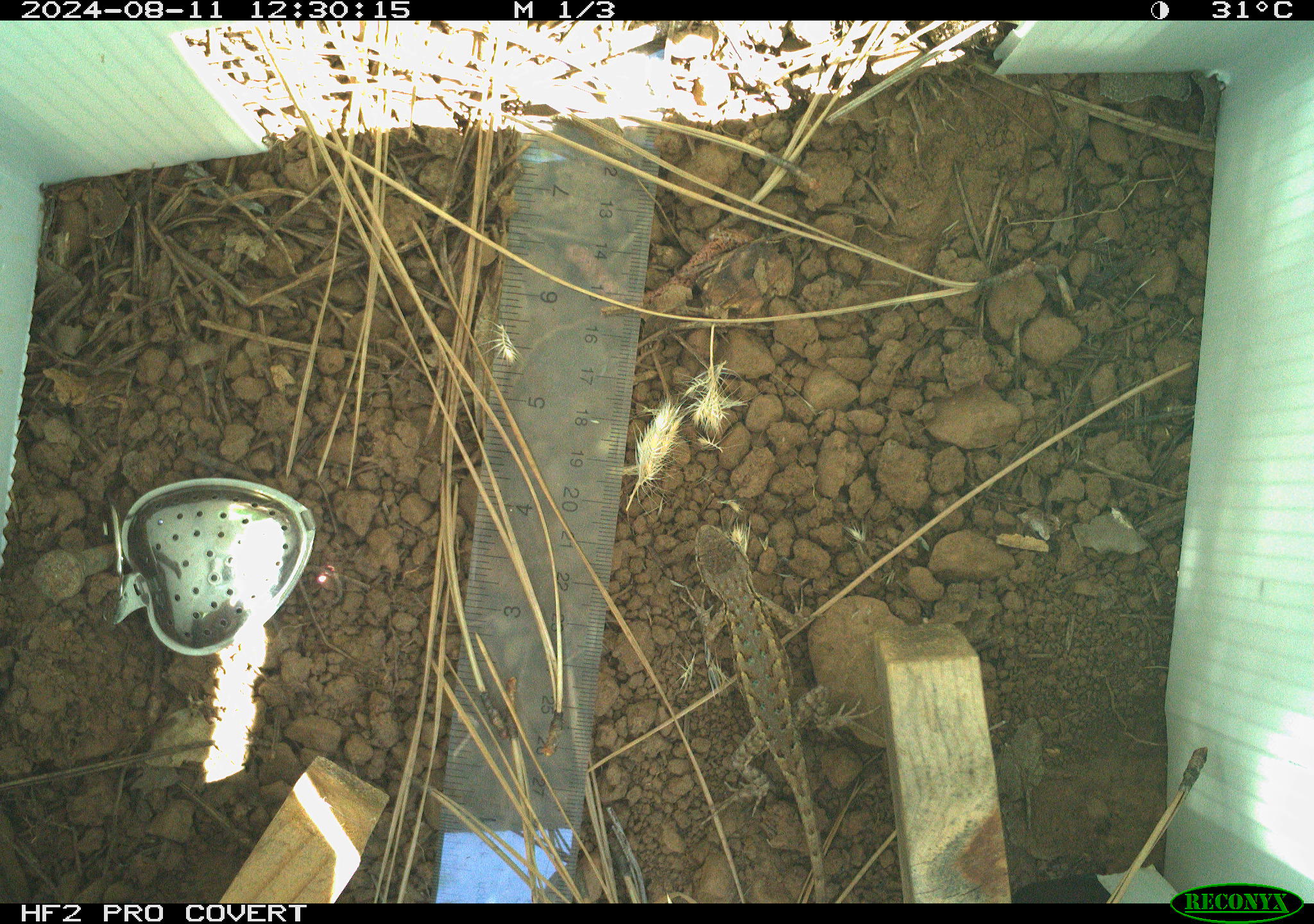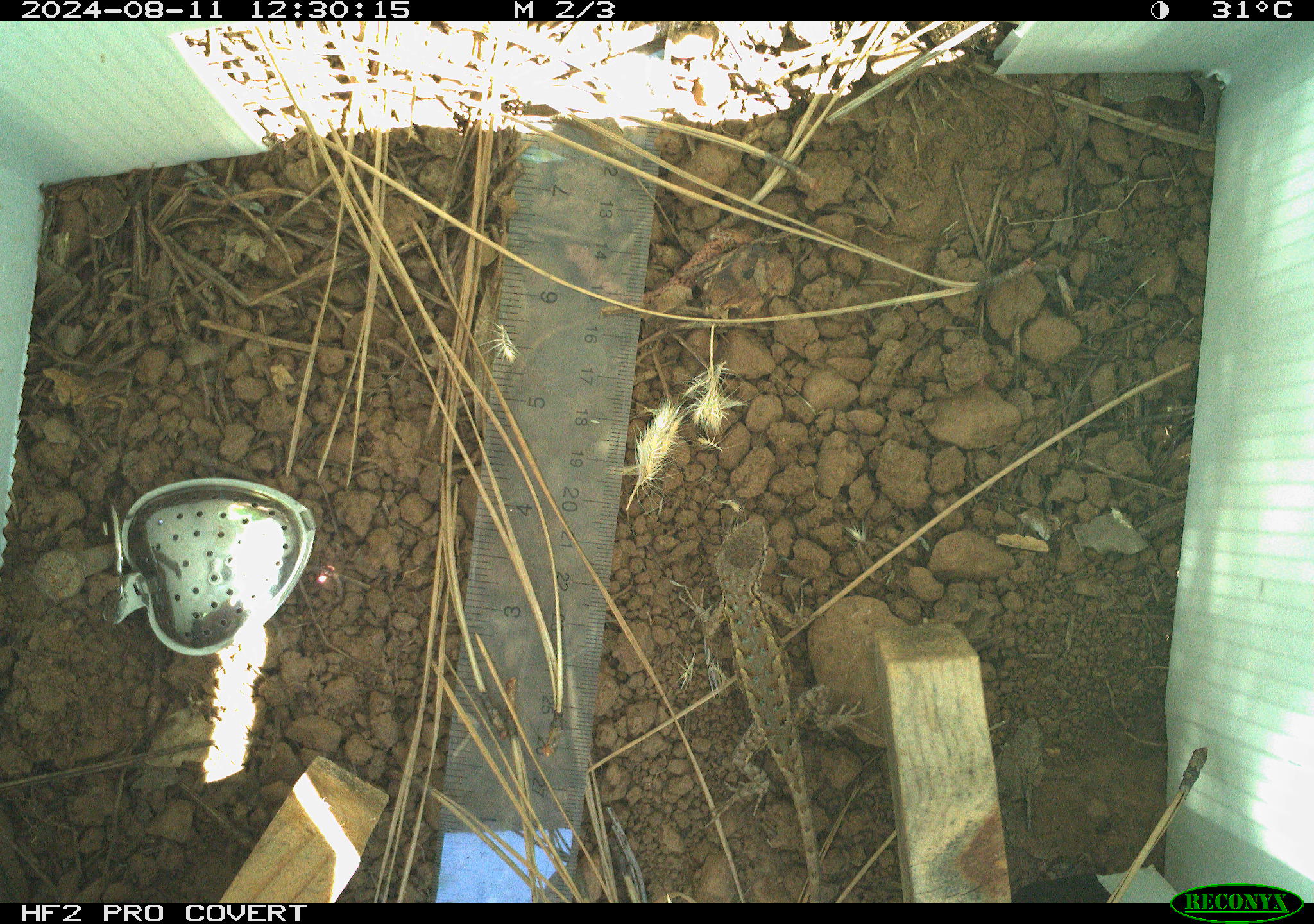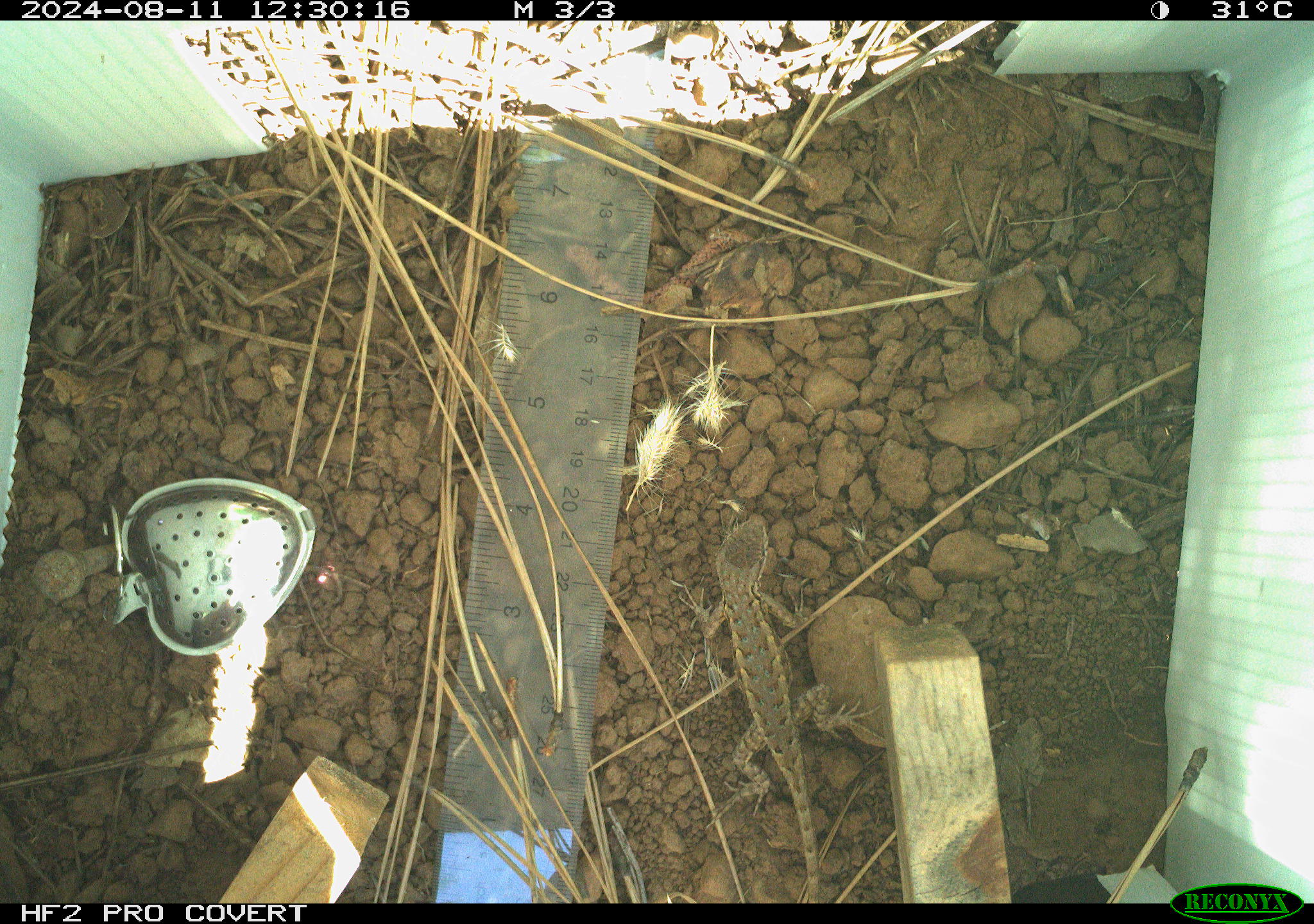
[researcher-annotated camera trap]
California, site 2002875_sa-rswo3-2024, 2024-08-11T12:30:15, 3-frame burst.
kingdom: Animalia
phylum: Chordata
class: Reptilia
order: Squamata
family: Phrynosomatidae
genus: Sceloporus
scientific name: Sceloporus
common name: spiny lizards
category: sceloporus species